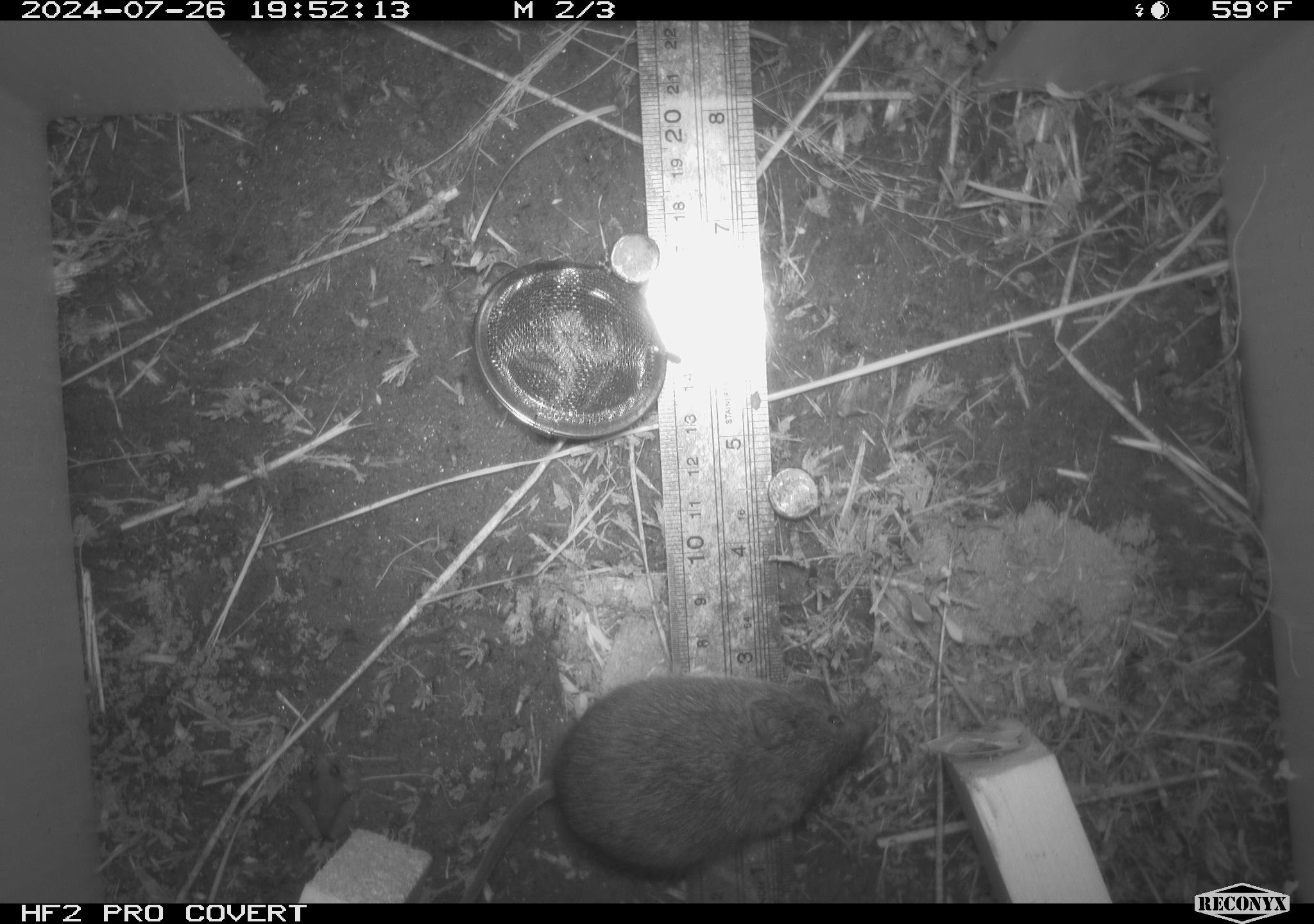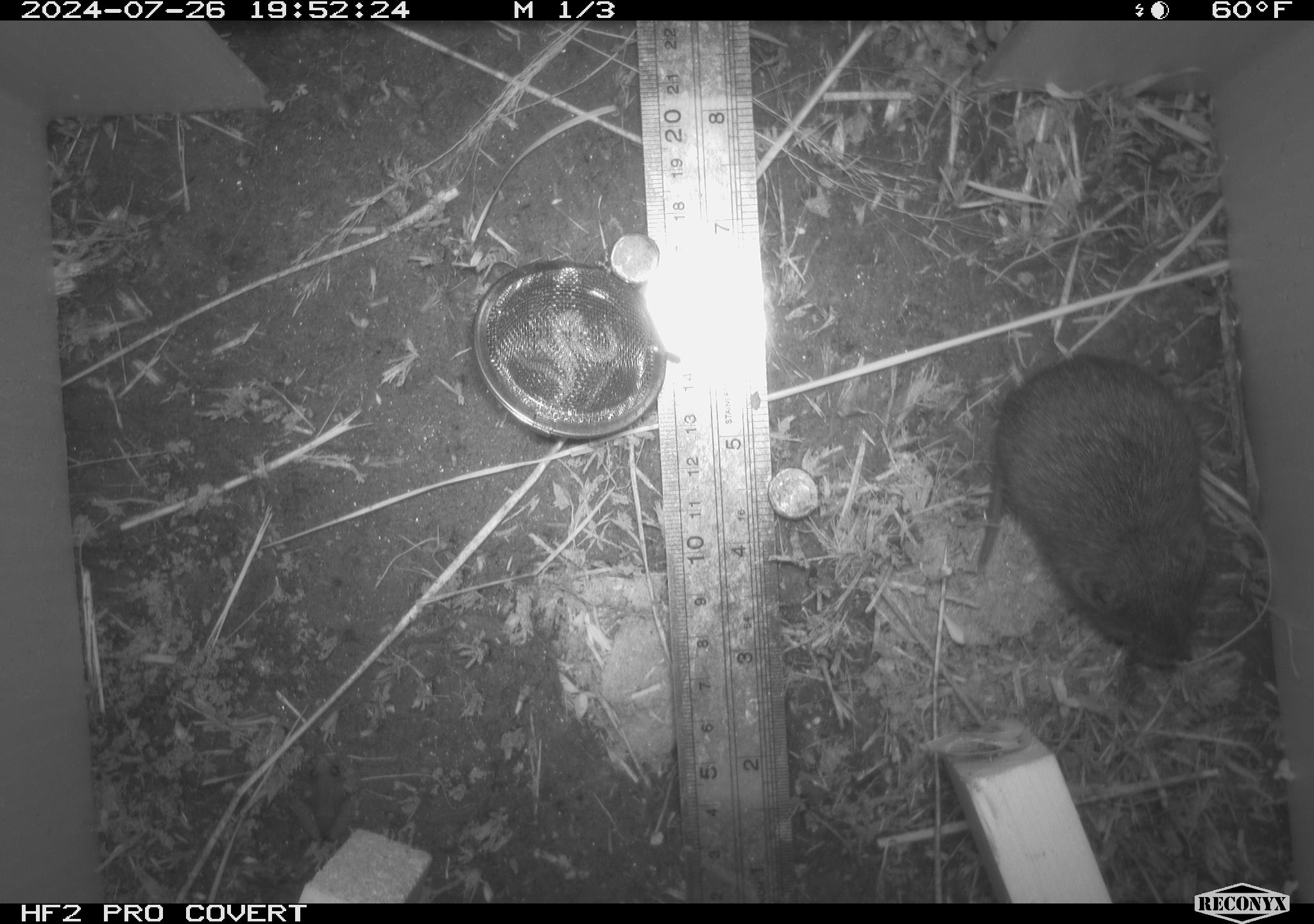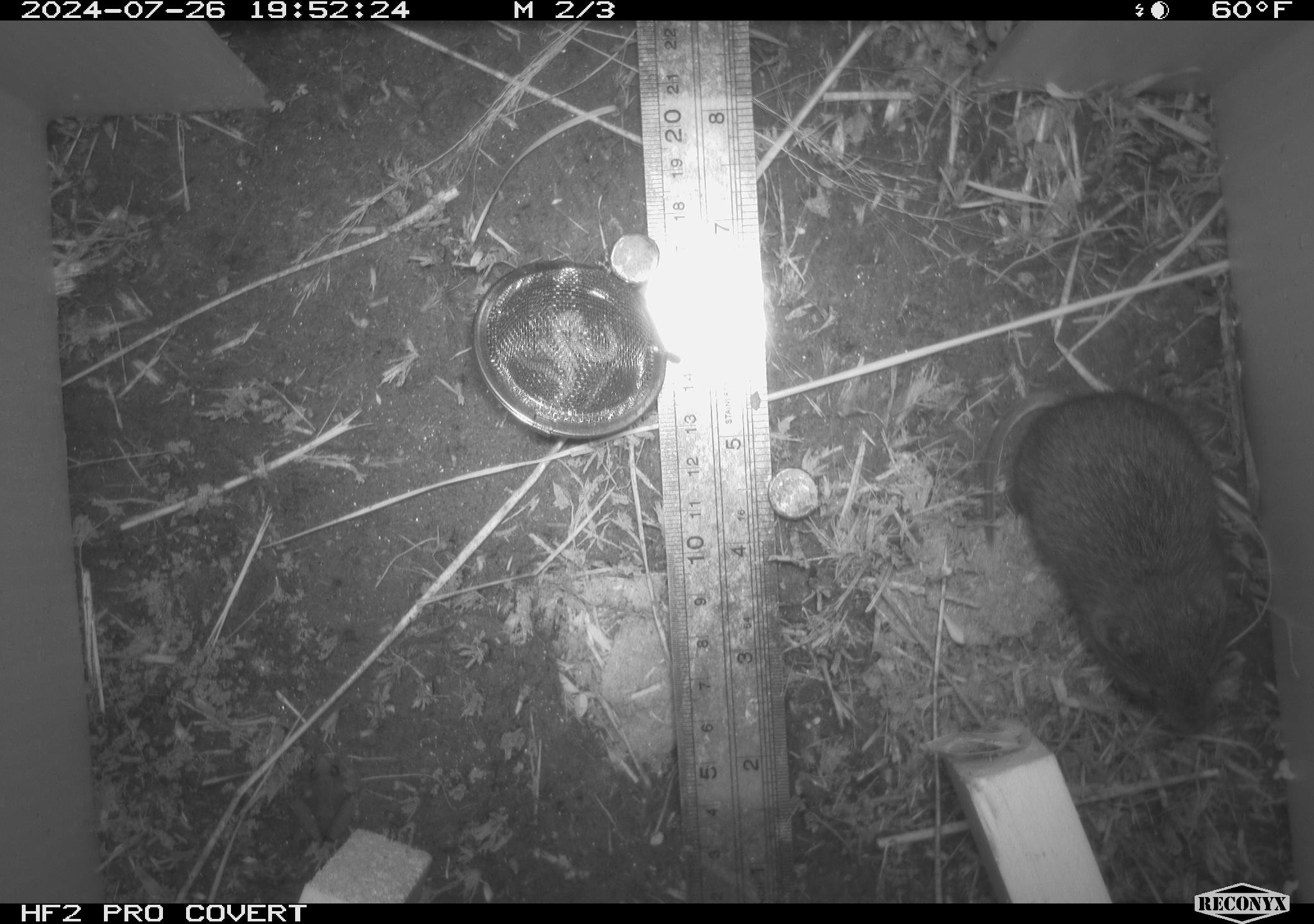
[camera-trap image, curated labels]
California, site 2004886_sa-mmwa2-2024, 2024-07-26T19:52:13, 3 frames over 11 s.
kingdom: Animalia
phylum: Chordata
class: Mammalia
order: Rodentia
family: Cricetidae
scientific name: Arvicolinae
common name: voles, lemmings, and muskrats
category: arvicolinae subfamily